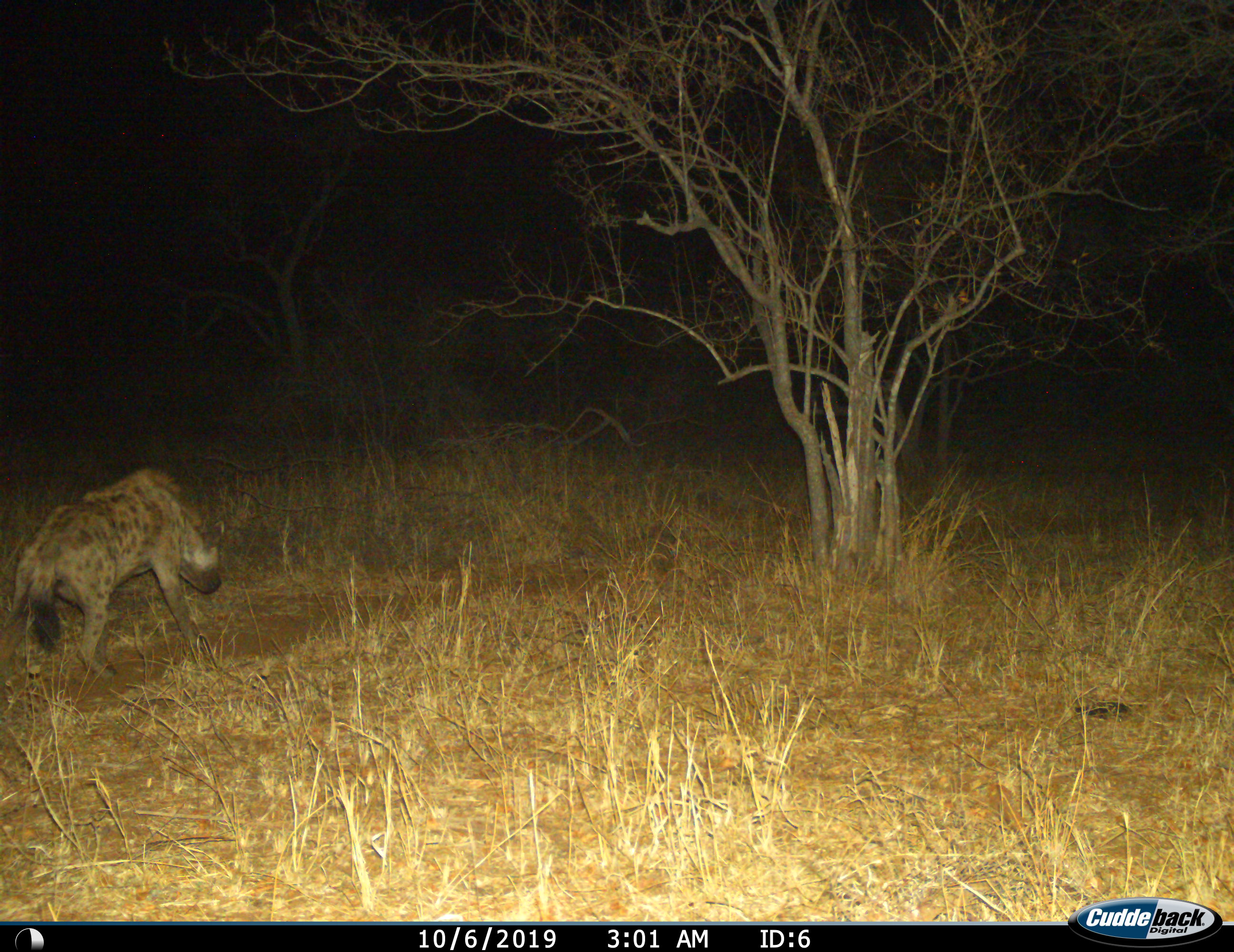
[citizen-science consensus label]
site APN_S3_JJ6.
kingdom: Animalia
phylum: Chordata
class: Mammalia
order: Carnivora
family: Hyaenidae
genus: Crocuta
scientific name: Crocuta crocuta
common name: spotted hyena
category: hyenaspotted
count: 1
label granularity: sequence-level